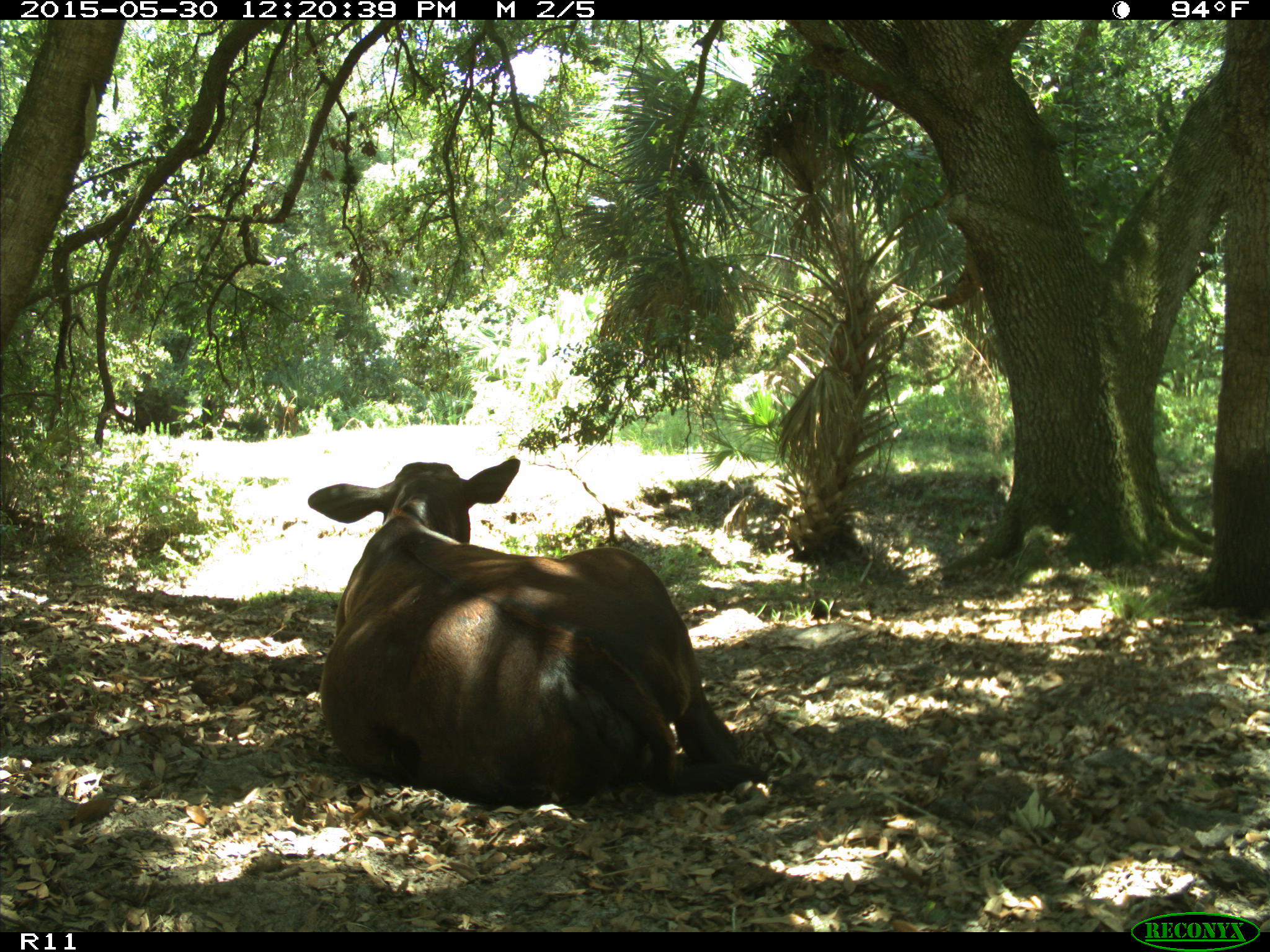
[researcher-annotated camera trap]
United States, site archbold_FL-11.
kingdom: Animalia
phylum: Chordata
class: Mammalia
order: Artiodactyla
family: Bovidae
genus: Bos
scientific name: Bos taurus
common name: domestic cow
Bos taurus (domestic cow).